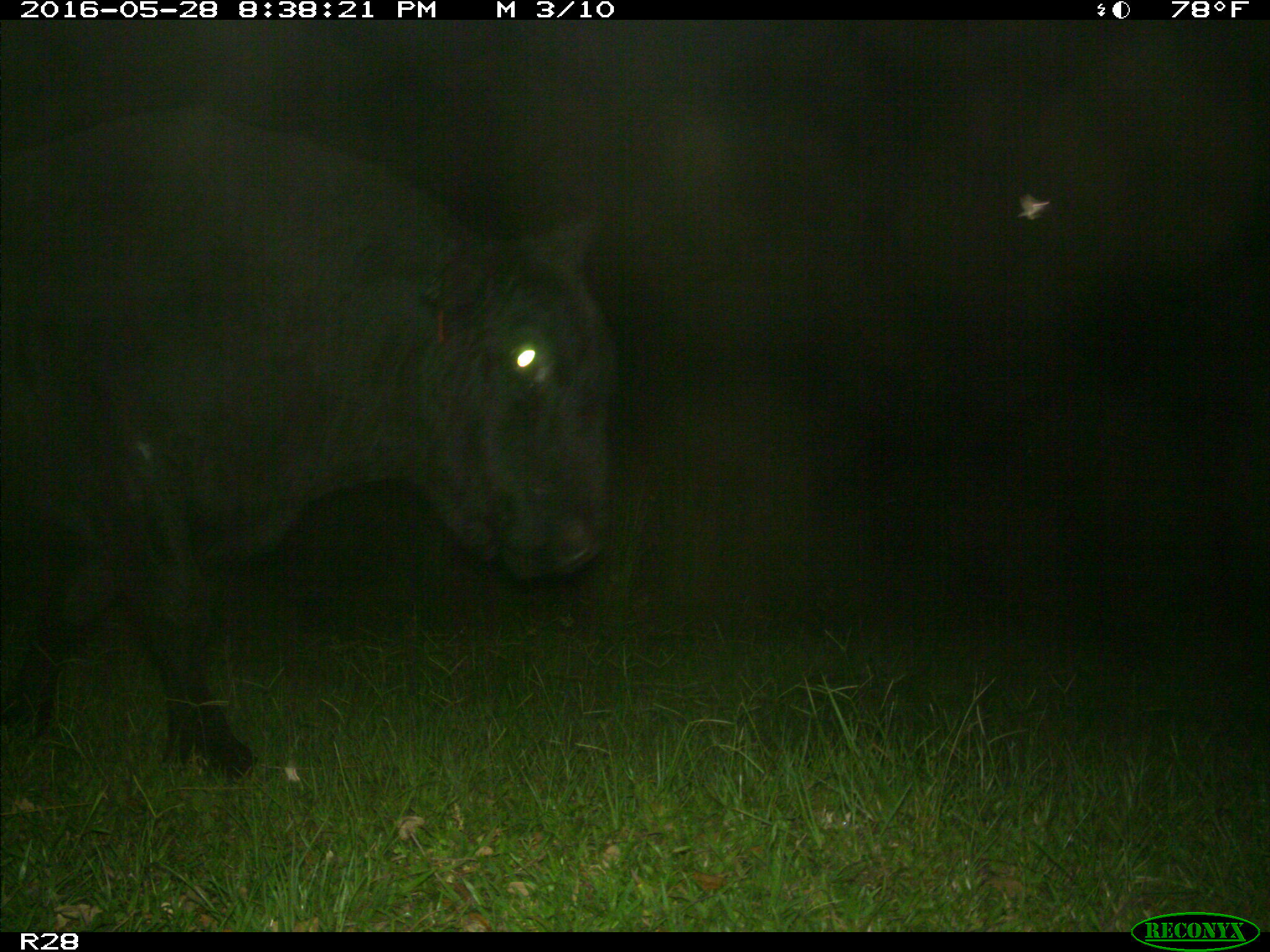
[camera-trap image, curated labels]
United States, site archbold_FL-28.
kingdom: Animalia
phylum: Chordata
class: Mammalia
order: Artiodactyla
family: Bovidae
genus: Bos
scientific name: Bos taurus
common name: domestic cow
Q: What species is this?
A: Bos taurus (domestic cow).